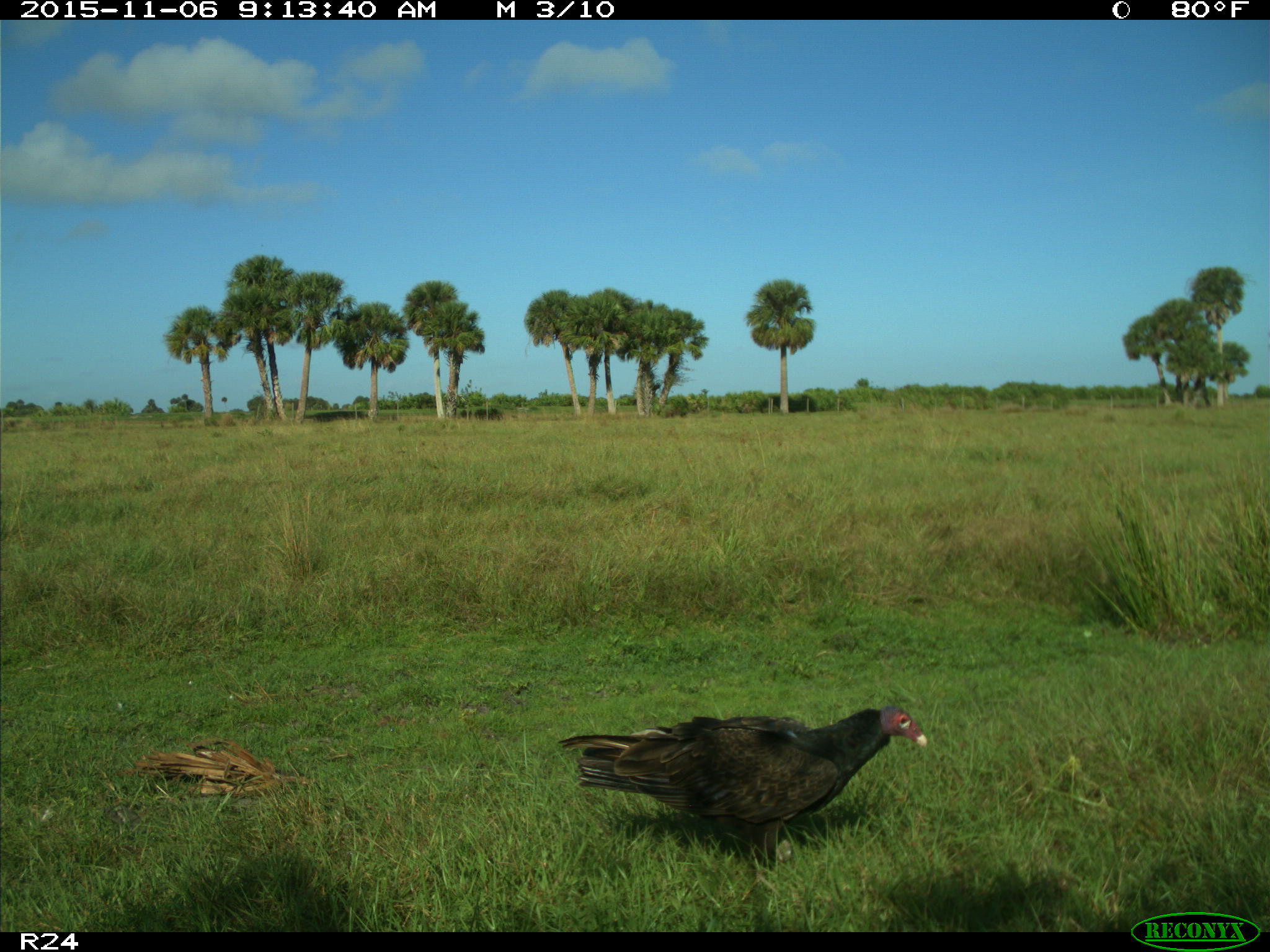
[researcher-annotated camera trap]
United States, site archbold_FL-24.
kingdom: Animalia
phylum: Chordata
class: Aves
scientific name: Aves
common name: birds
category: unidentified bird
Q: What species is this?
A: Unidentified bird (birds) (Aves).